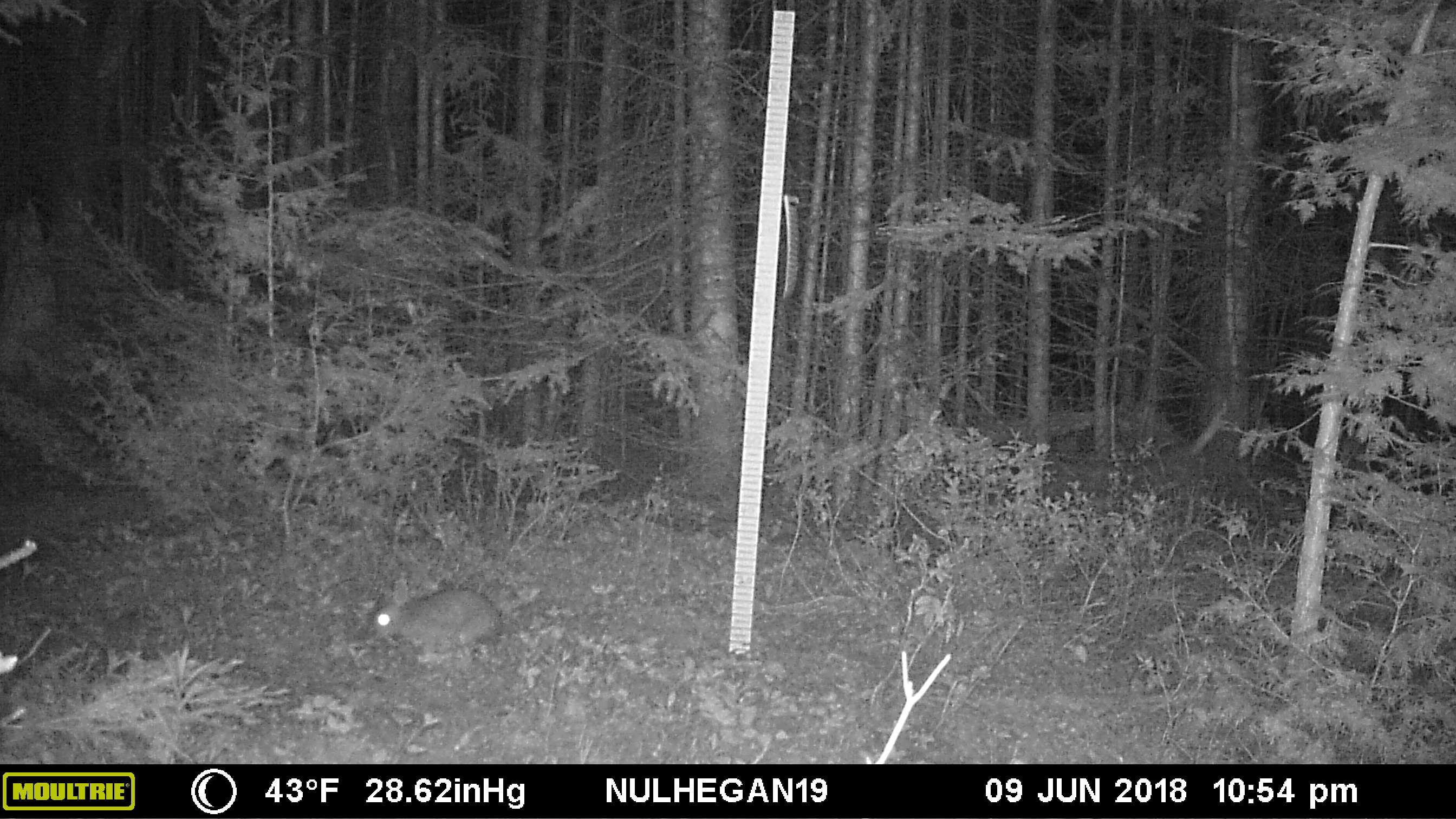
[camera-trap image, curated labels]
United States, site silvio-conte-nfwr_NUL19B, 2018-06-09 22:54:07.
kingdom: Animalia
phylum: Chordata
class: Mammalia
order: Lagomorpha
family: Leporidae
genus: Lepus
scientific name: Lepus americanus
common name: snowshoe hare